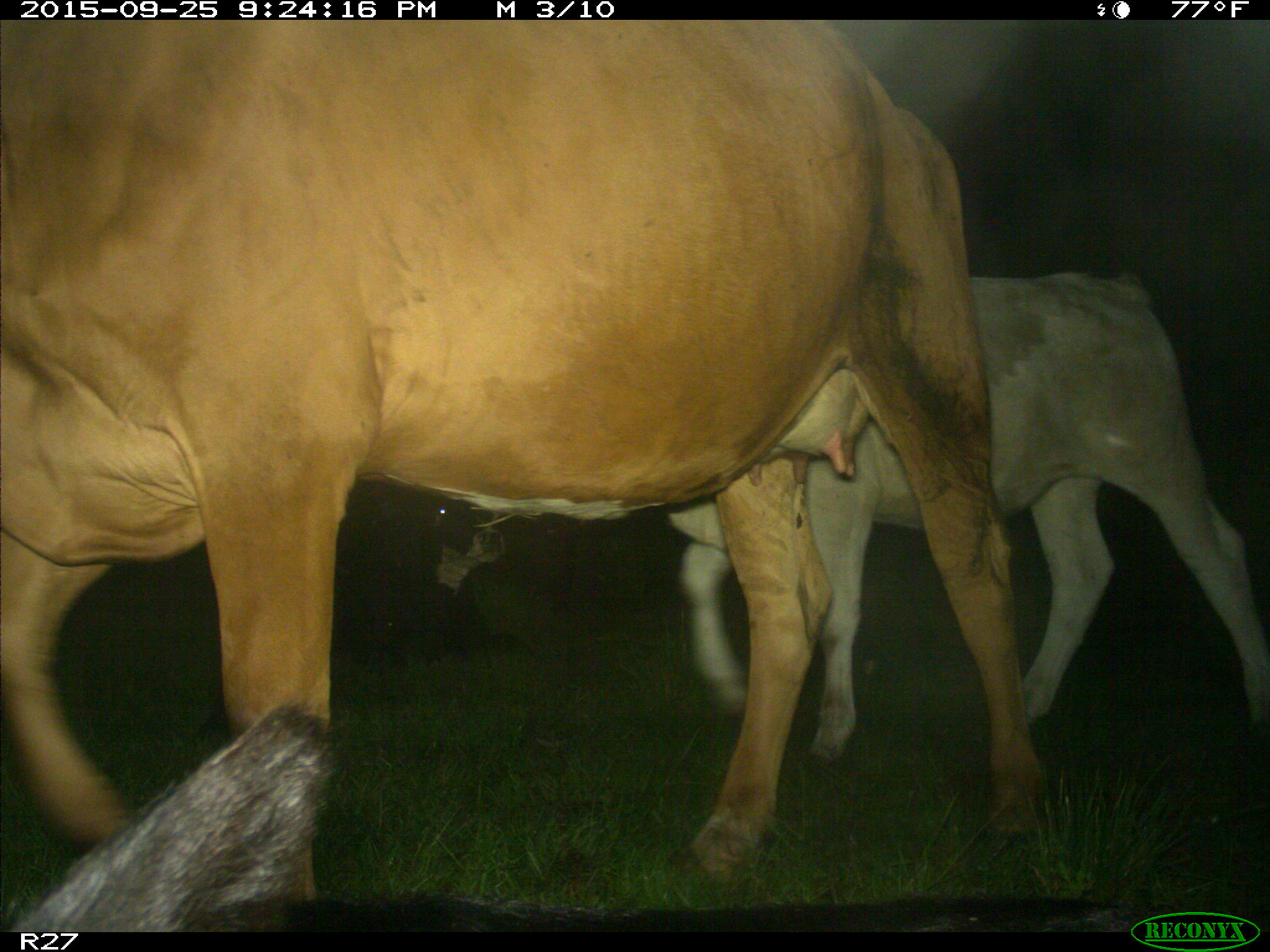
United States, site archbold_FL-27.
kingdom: Animalia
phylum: Chordata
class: Mammalia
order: Artiodactyla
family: Bovidae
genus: Bos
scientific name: Bos taurus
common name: domestic cow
Bos taurus (domestic cow).